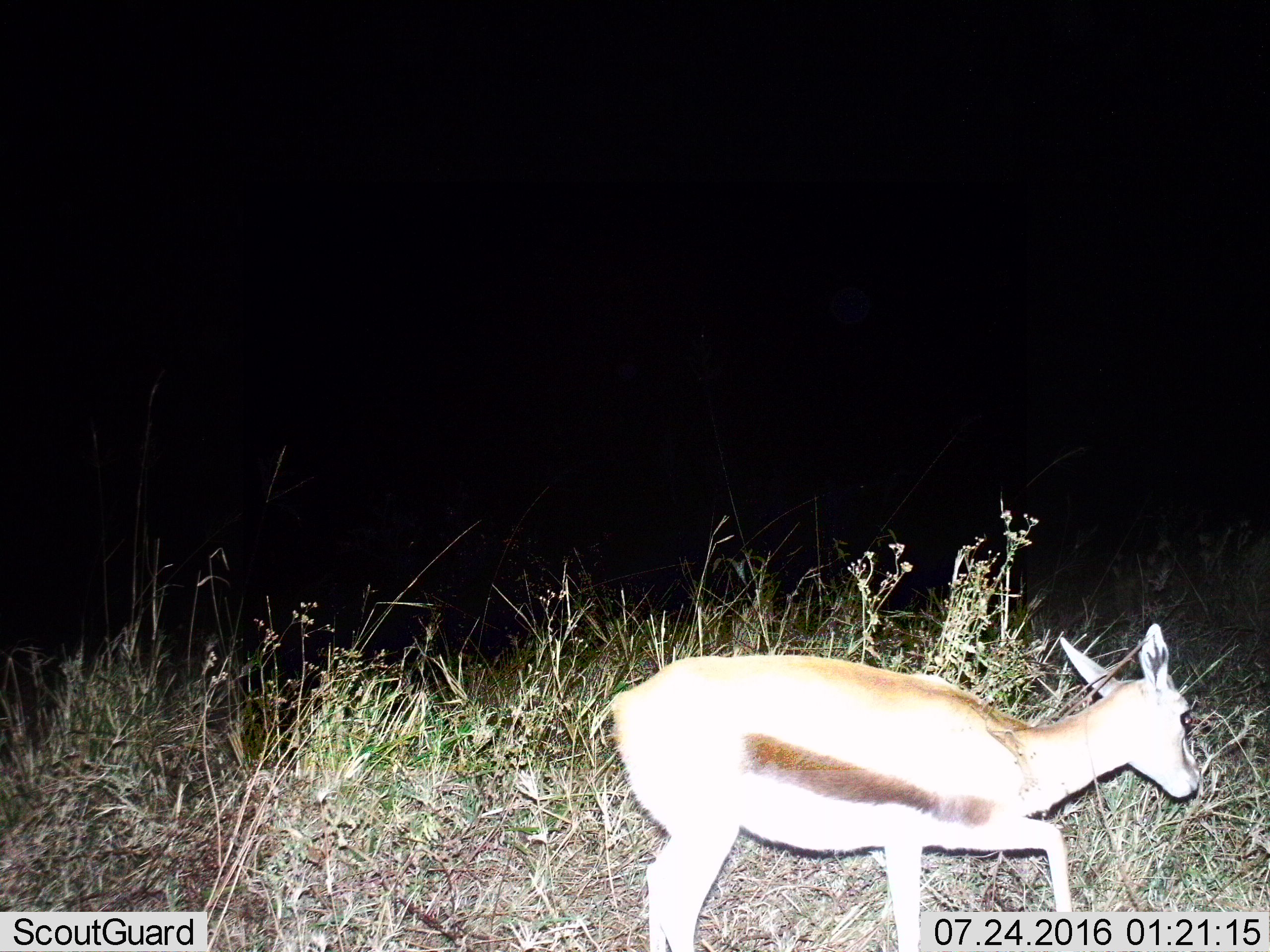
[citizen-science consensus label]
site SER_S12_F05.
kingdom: Animalia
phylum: Chordata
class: Mammalia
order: Artiodactyla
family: Bovidae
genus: Eudorcas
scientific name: Eudorcas thomsonii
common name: thomson's gazelle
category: gazellethomsons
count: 1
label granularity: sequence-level